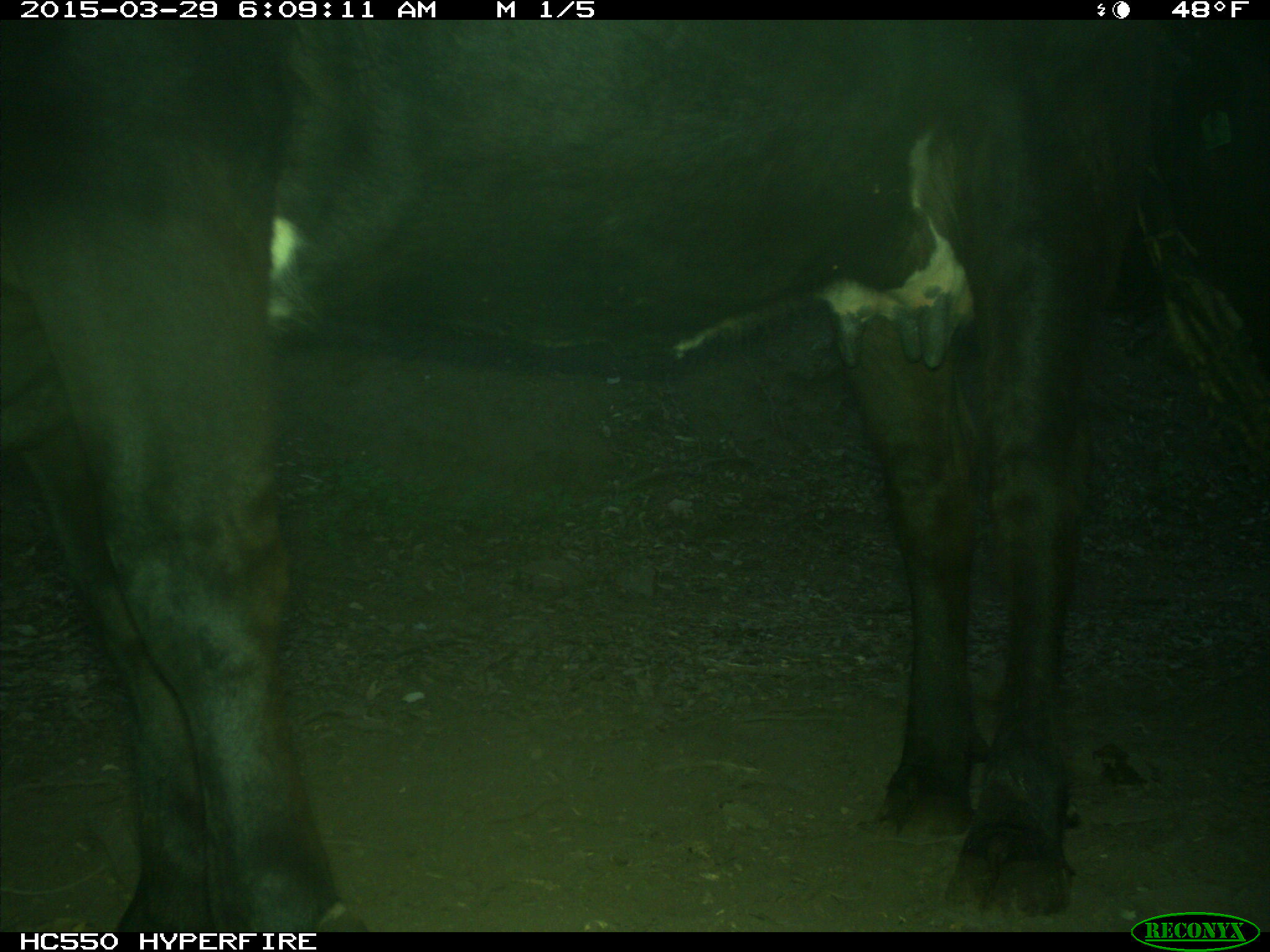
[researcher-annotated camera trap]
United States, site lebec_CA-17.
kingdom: Animalia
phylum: Chordata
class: Mammalia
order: Artiodactyla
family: Bovidae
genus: Bos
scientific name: Bos taurus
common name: domestic cow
Bos taurus (domestic cow).